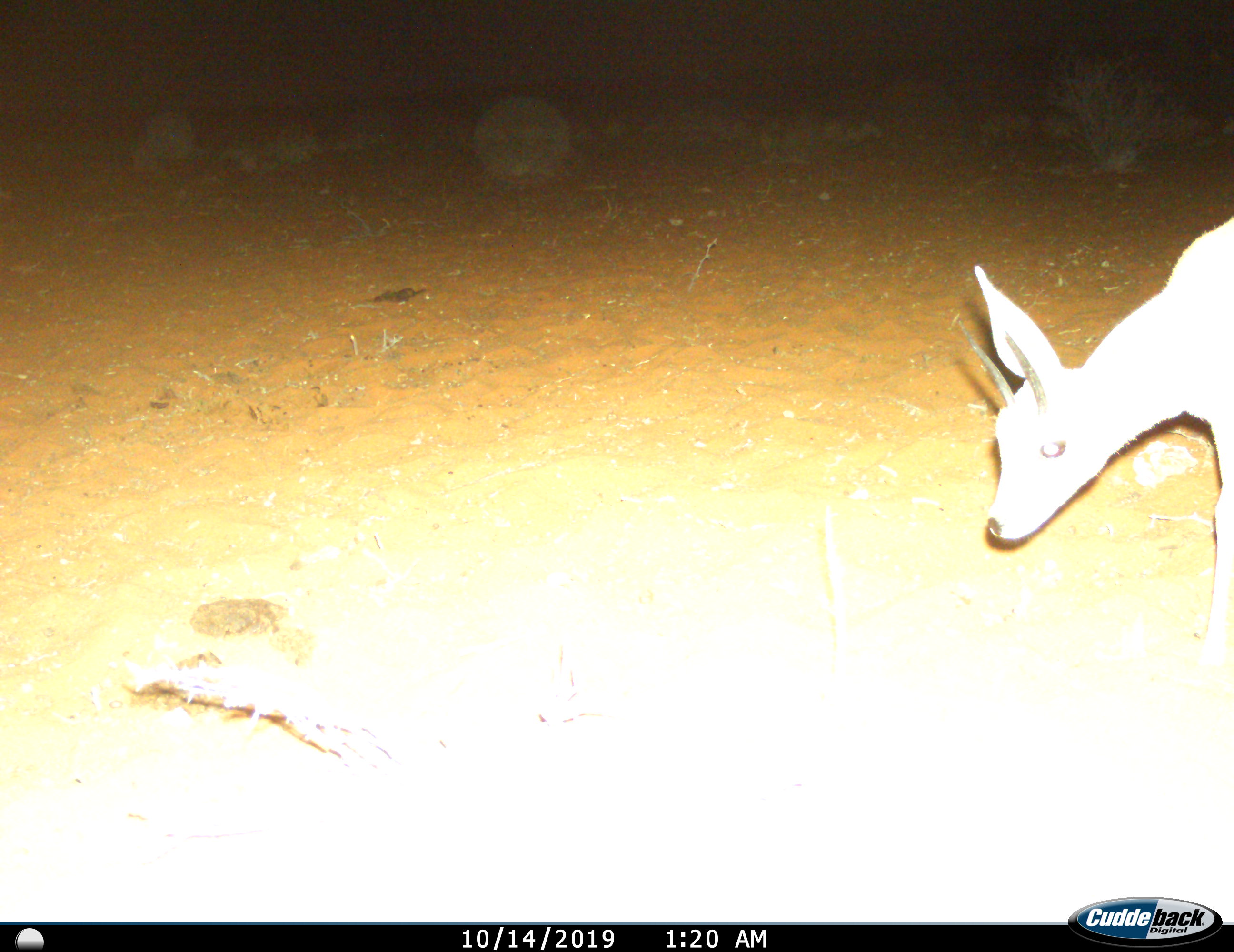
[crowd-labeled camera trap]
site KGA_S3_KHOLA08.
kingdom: Animalia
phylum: Chordata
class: Mammalia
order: Artiodactyla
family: Bovidae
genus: Raphicerus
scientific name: Raphicerus campestris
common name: steenbok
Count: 1.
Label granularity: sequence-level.